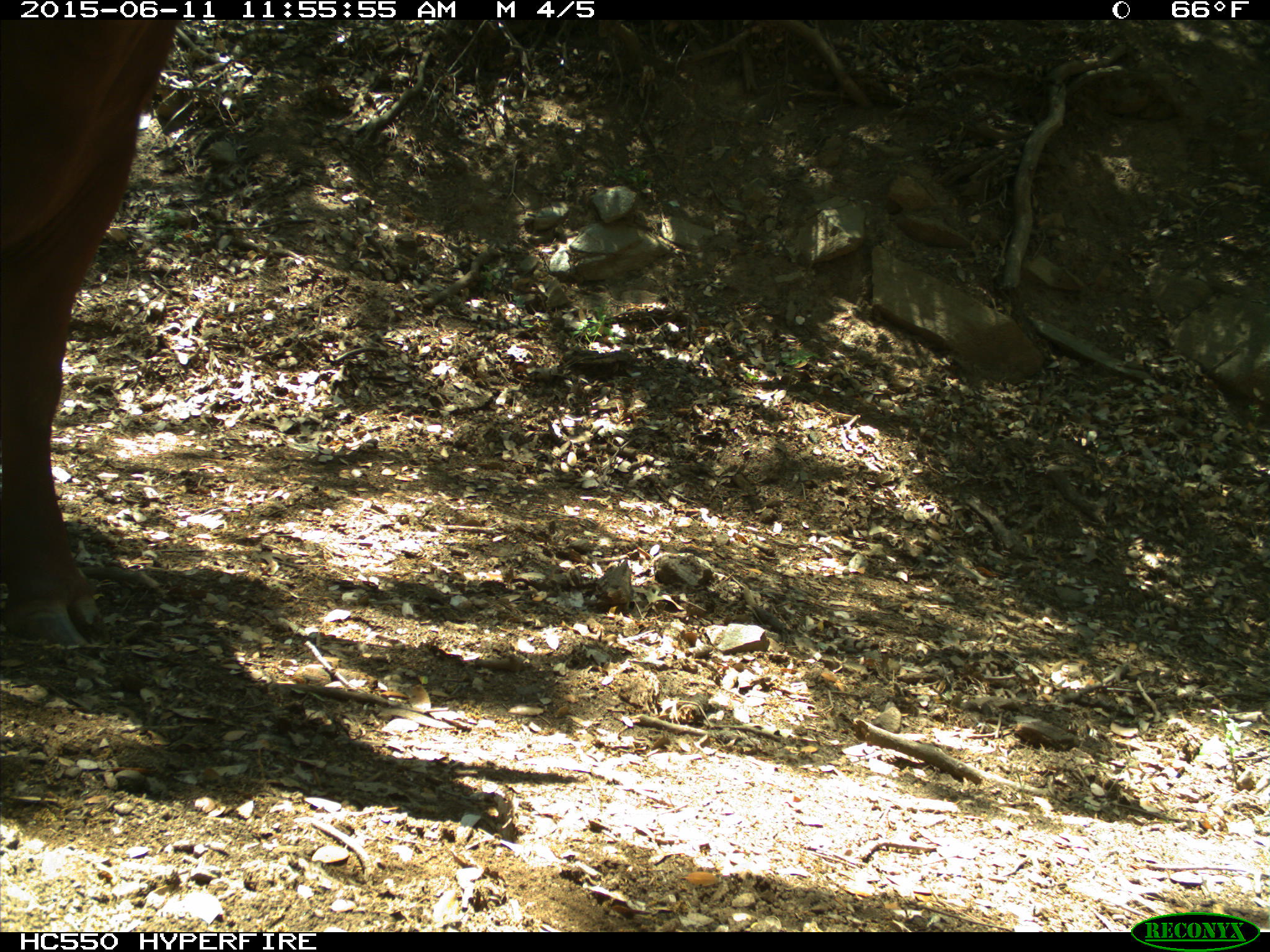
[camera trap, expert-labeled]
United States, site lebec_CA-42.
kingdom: Animalia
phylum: Chordata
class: Mammalia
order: Artiodactyla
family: Bovidae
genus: Bos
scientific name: Bos taurus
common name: domestic cow